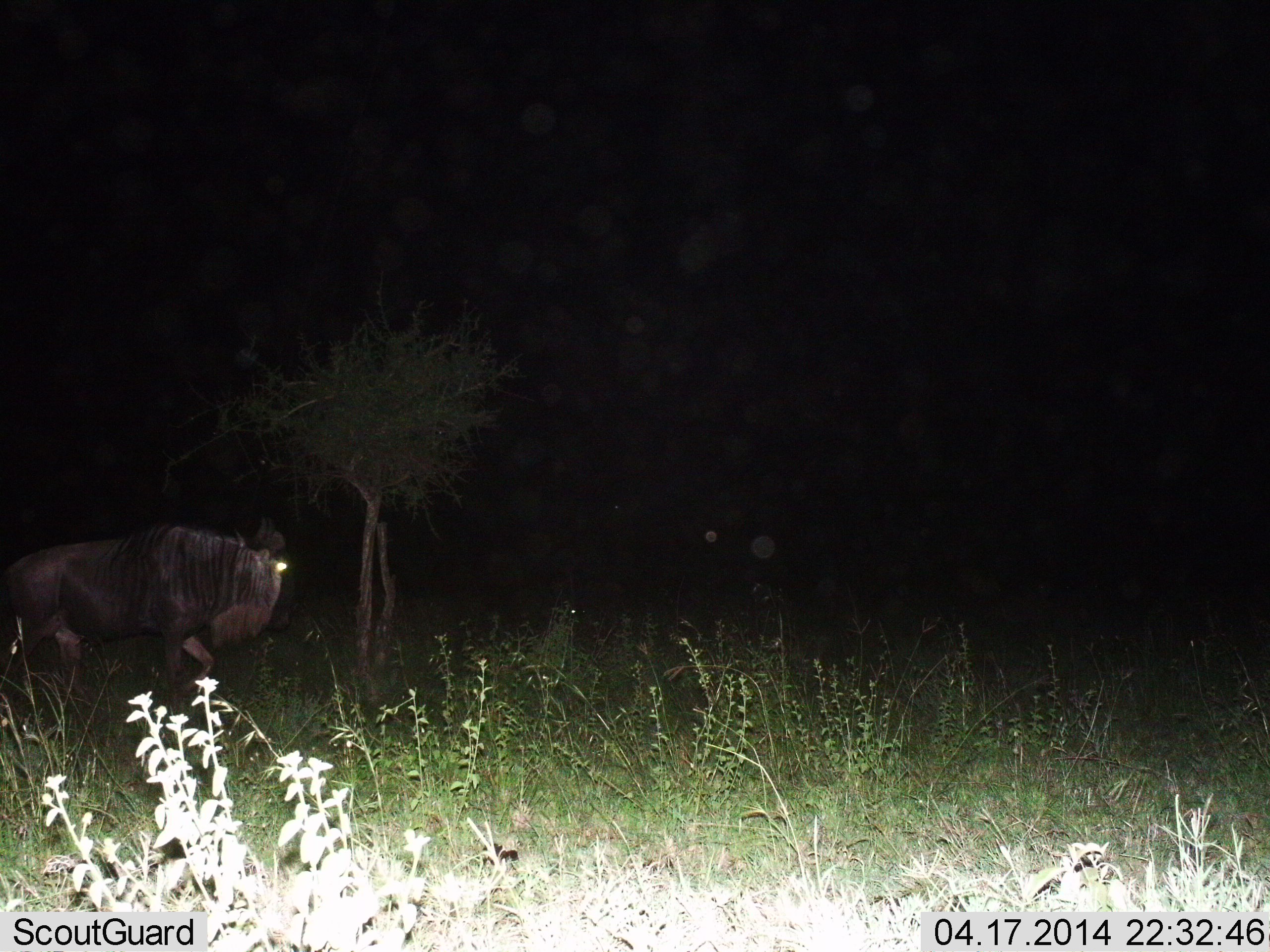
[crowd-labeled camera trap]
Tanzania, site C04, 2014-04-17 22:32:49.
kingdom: Animalia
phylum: Chordata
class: Mammalia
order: Artiodactyla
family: Bovidae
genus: Connochaetes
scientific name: Connochaetes taurinus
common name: blue wildebeest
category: wildebeest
Wildebeest (blue wildebeest) (Connochaetes taurinus), count 1. Behavior (volunteer vote fractions): standing 9%, resting 0%, moving 100%, interacting 0%. Young present (vote fraction): 0%. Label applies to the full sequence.